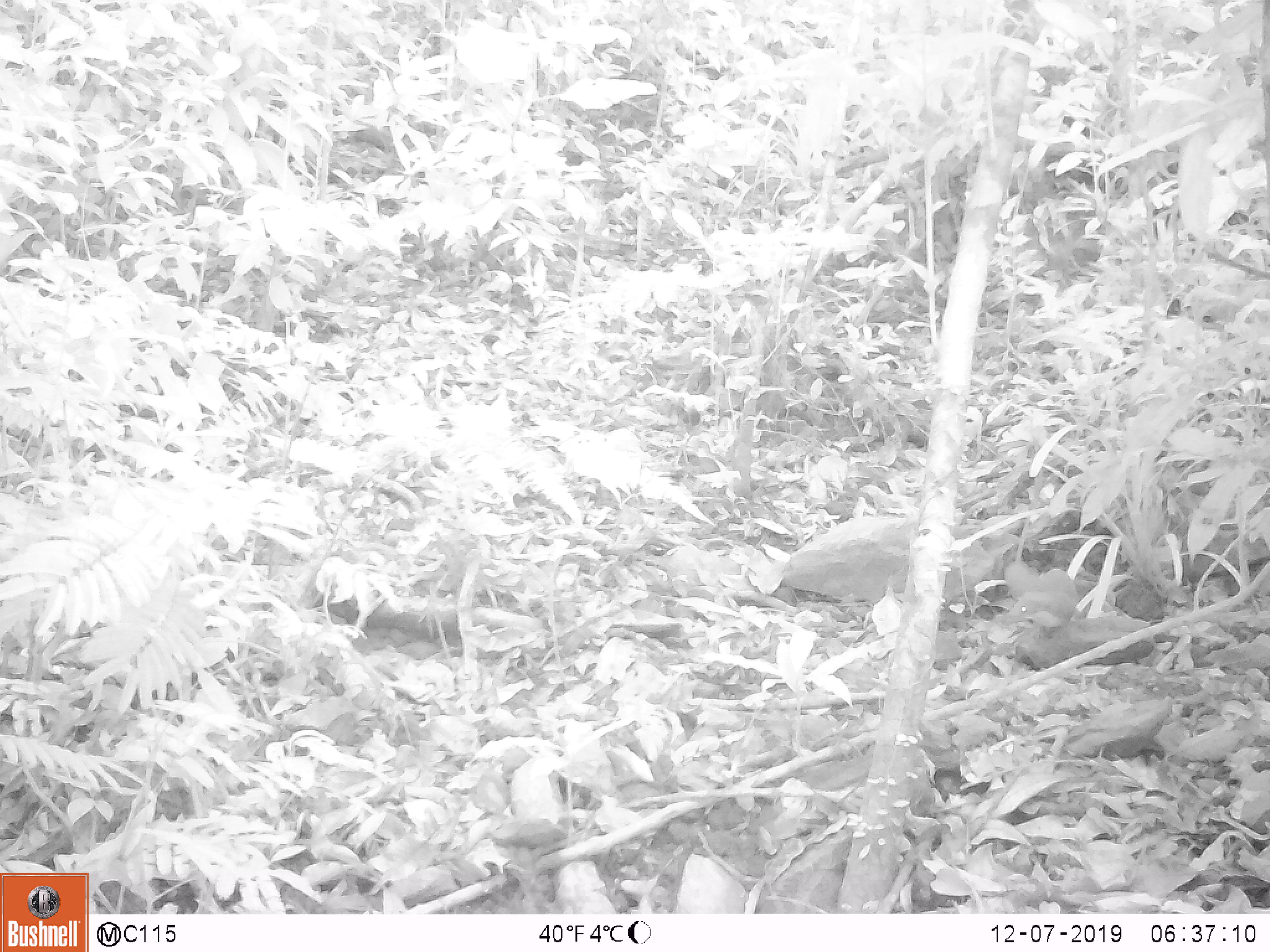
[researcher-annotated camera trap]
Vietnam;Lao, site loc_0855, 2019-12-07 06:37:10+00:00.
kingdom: Animalia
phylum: Chordata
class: Mammalia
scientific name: Mammalia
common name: mammal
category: unidentified small mammal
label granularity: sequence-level